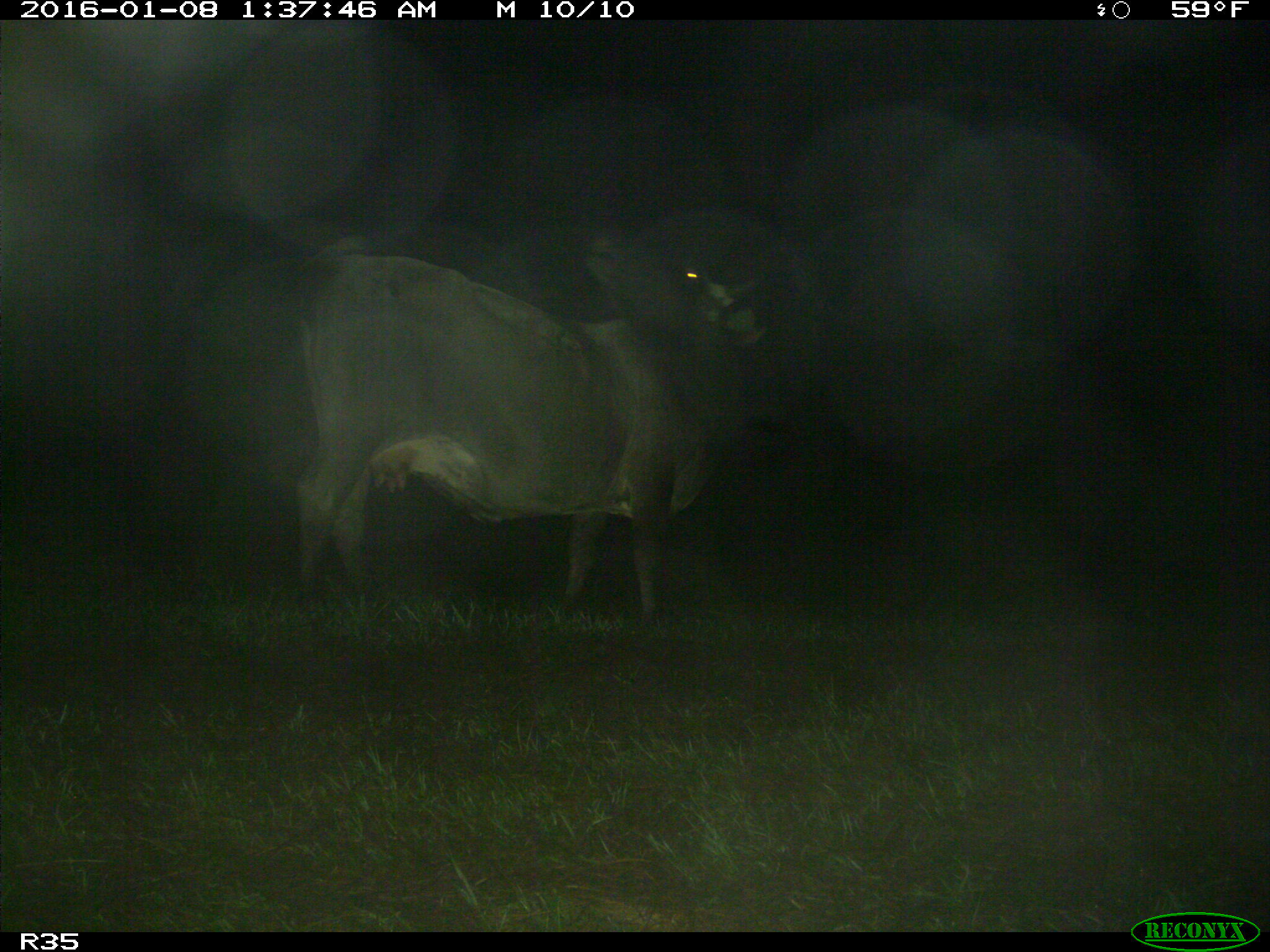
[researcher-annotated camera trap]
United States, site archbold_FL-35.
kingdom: Animalia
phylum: Chordata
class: Mammalia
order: Artiodactyla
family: Bovidae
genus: Bos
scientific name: Bos taurus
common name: domestic cow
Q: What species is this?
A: Bos taurus (domestic cow).